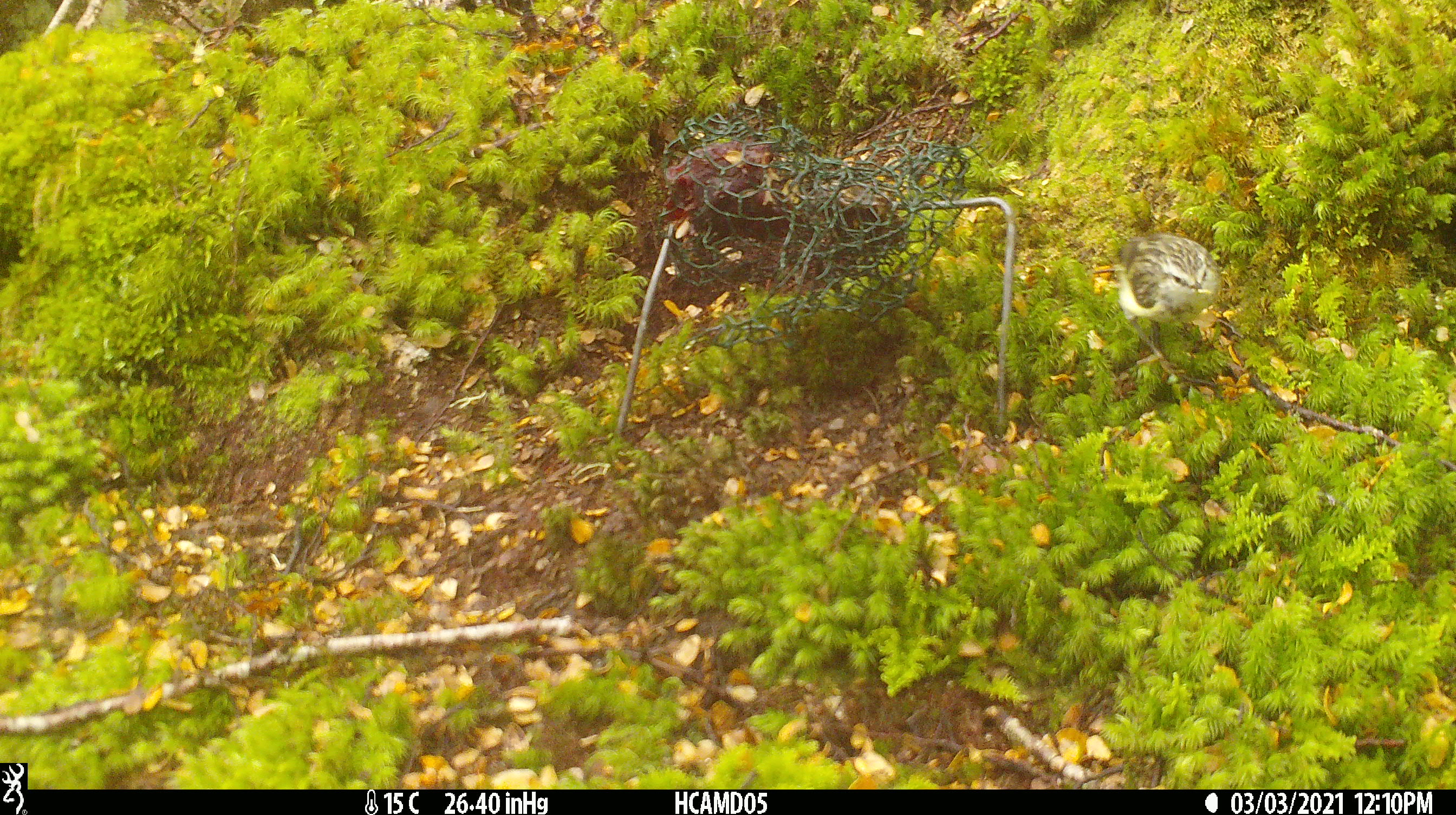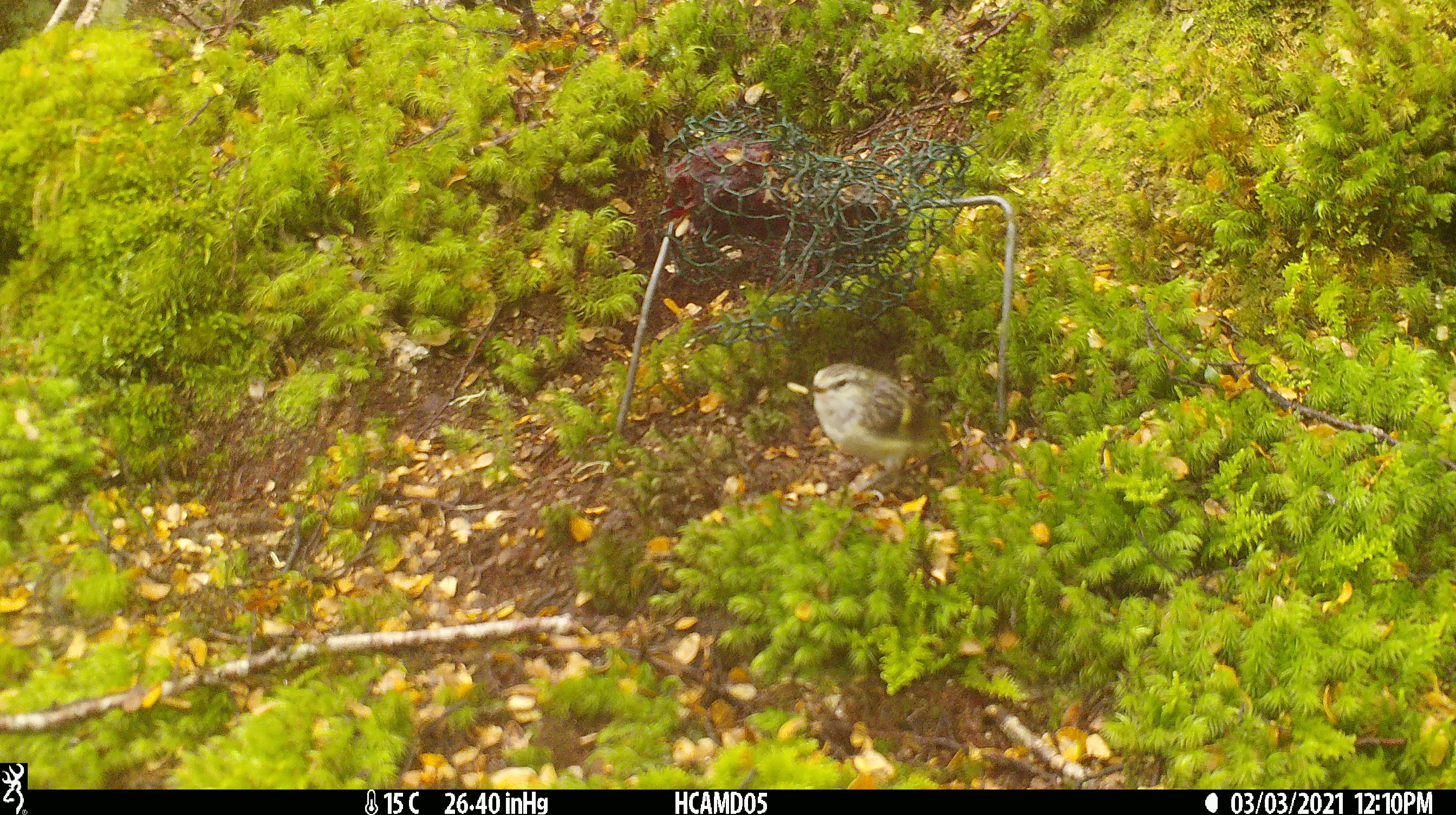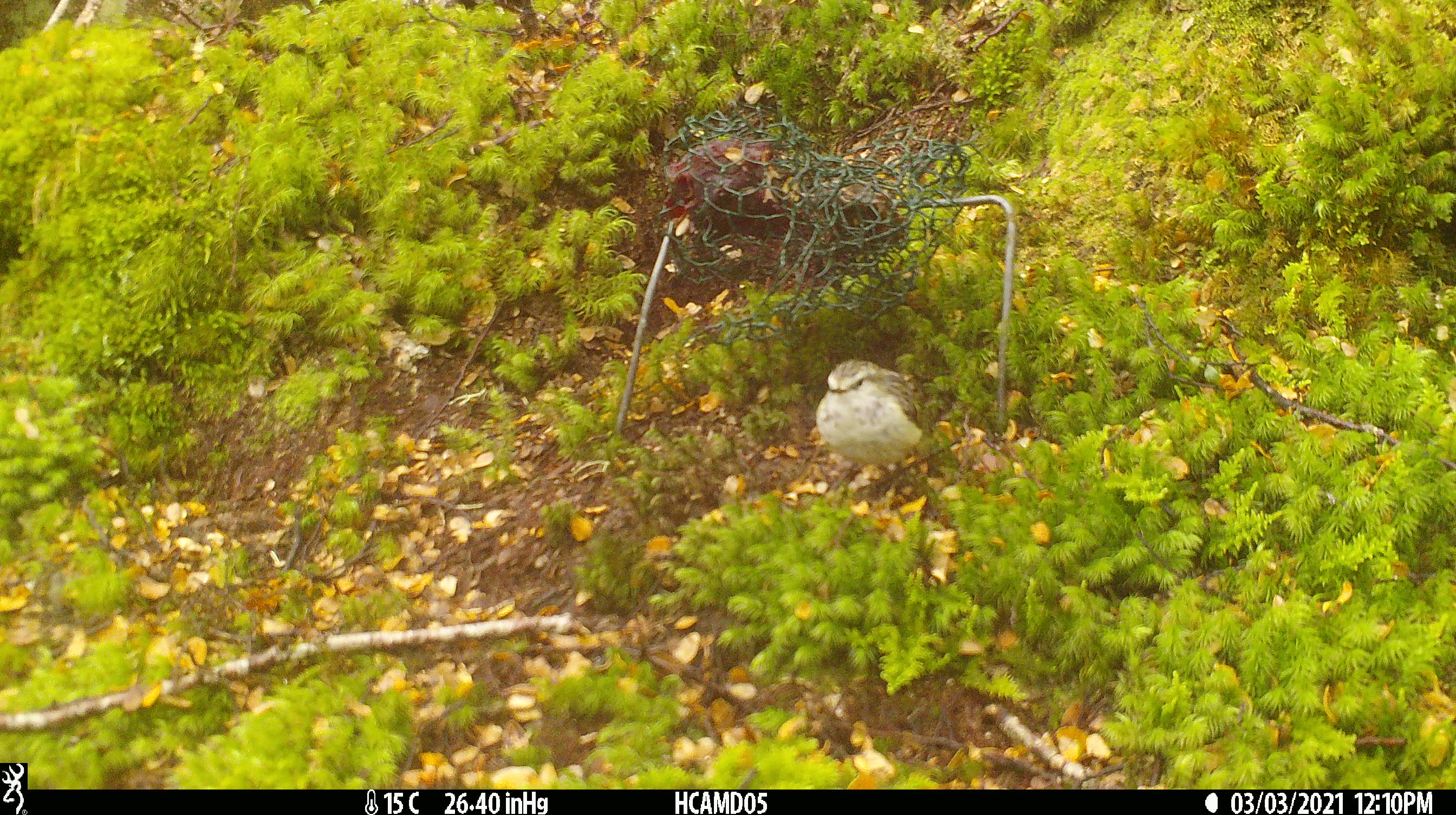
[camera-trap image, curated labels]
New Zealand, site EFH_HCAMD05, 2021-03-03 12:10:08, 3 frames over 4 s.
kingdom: Animalia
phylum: Chordata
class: Aves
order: Passeriformes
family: Acanthisittidae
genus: Acanthisitta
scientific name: Acanthisitta chloris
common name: rifleman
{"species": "rifleman (Acanthisitta chloris)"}